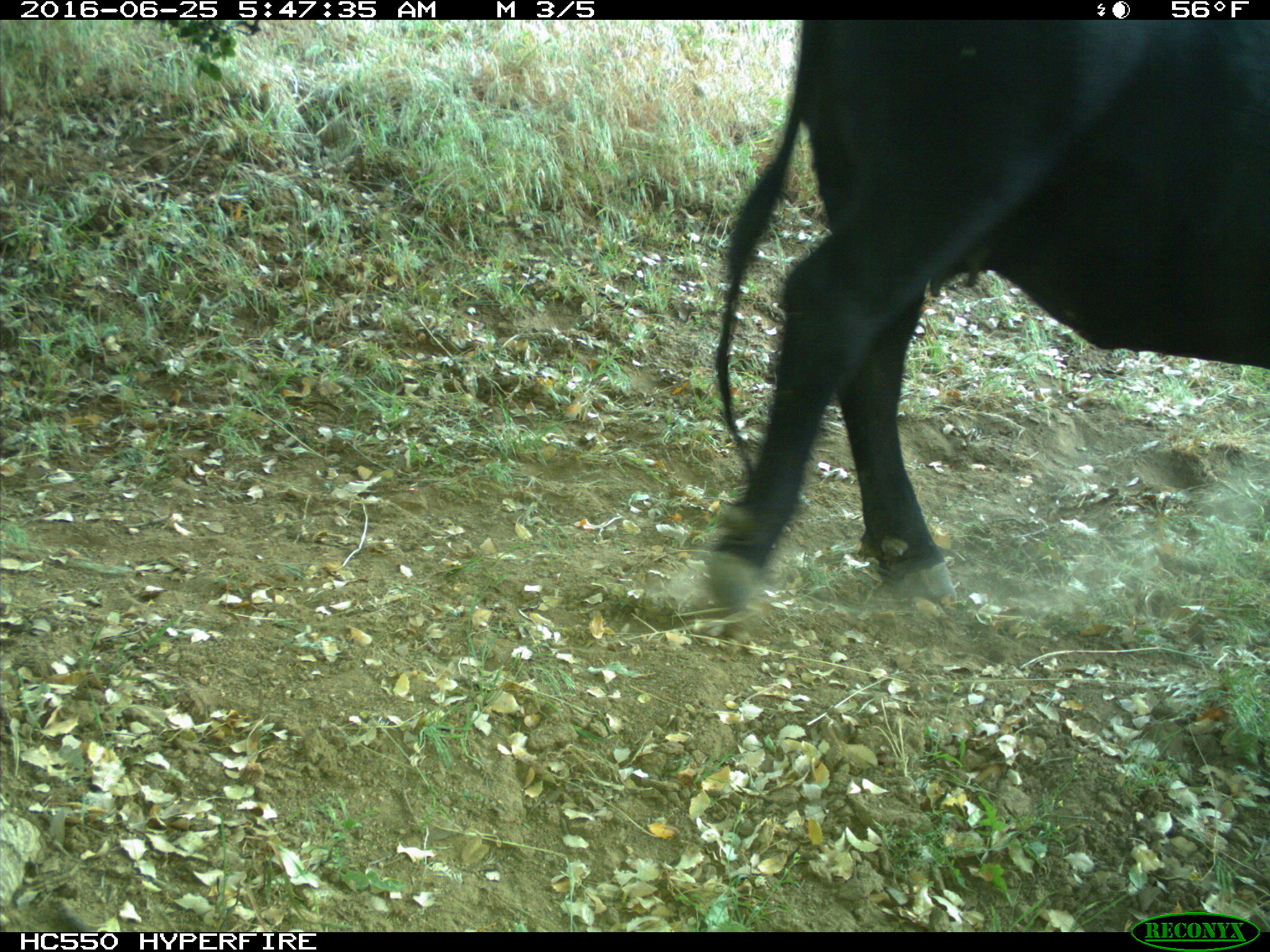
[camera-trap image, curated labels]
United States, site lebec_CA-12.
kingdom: Animalia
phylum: Chordata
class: Mammalia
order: Artiodactyla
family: Bovidae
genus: Bos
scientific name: Bos taurus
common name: domestic cow